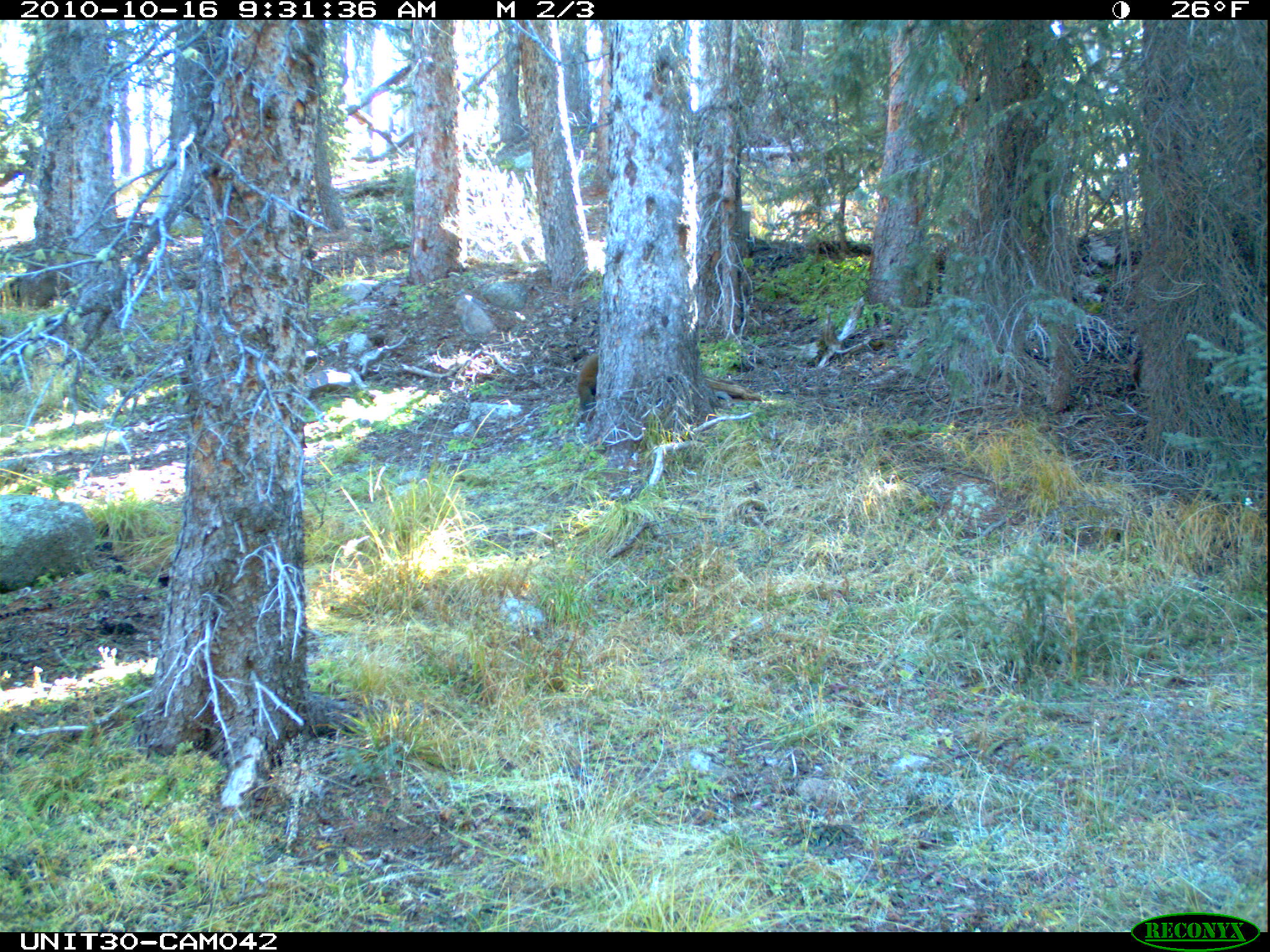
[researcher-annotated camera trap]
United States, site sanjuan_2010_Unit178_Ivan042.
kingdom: Animalia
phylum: Chordata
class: Mammalia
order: Carnivora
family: Mustelidae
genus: Martes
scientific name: Martes americana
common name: american marten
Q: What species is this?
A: Martes americana (american marten).